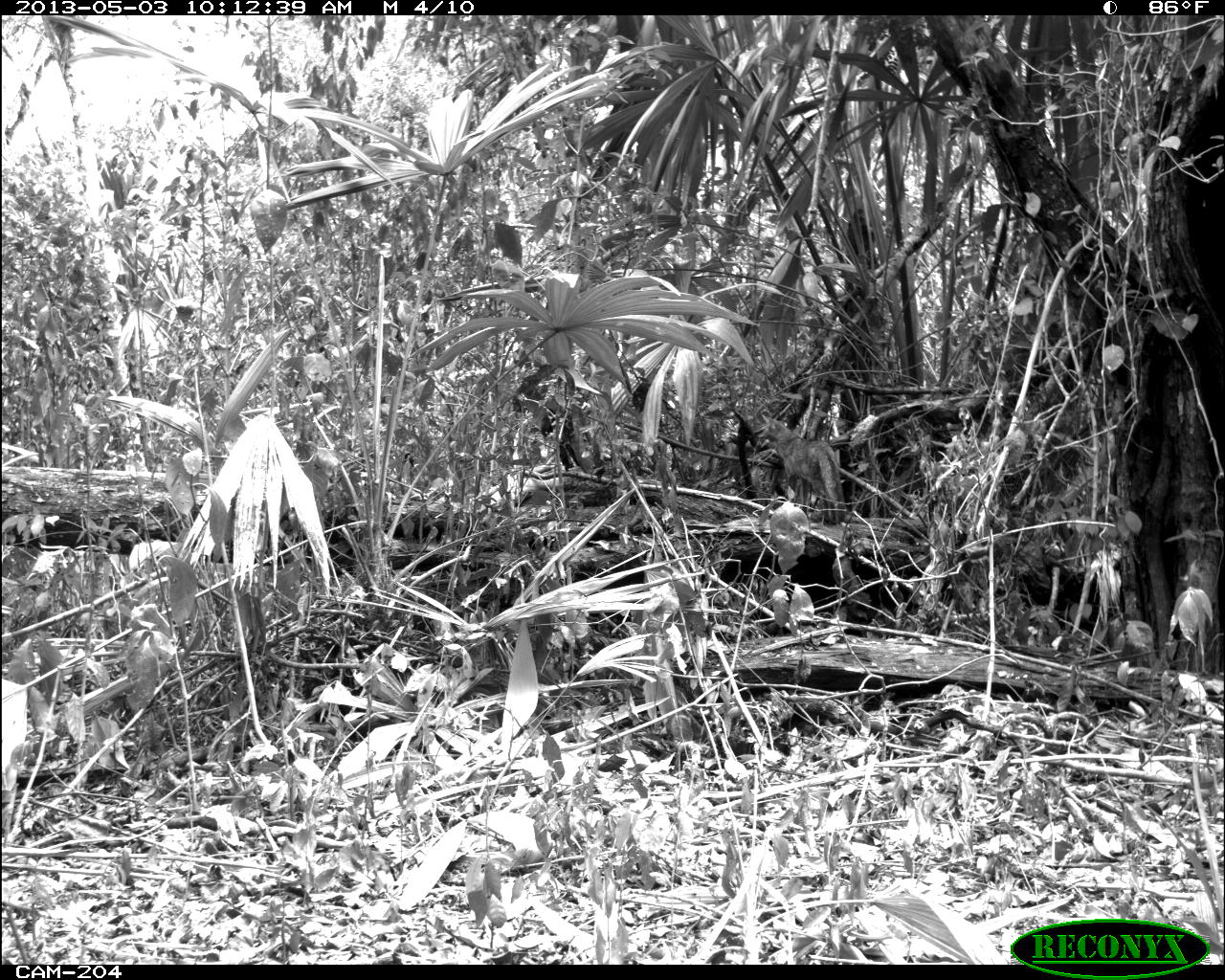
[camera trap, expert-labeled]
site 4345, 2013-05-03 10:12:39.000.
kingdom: Animalia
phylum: Chordata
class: Mammalia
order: Carnivora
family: Canidae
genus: Urocyon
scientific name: Urocyon cinereoargenteus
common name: gray fox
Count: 1.